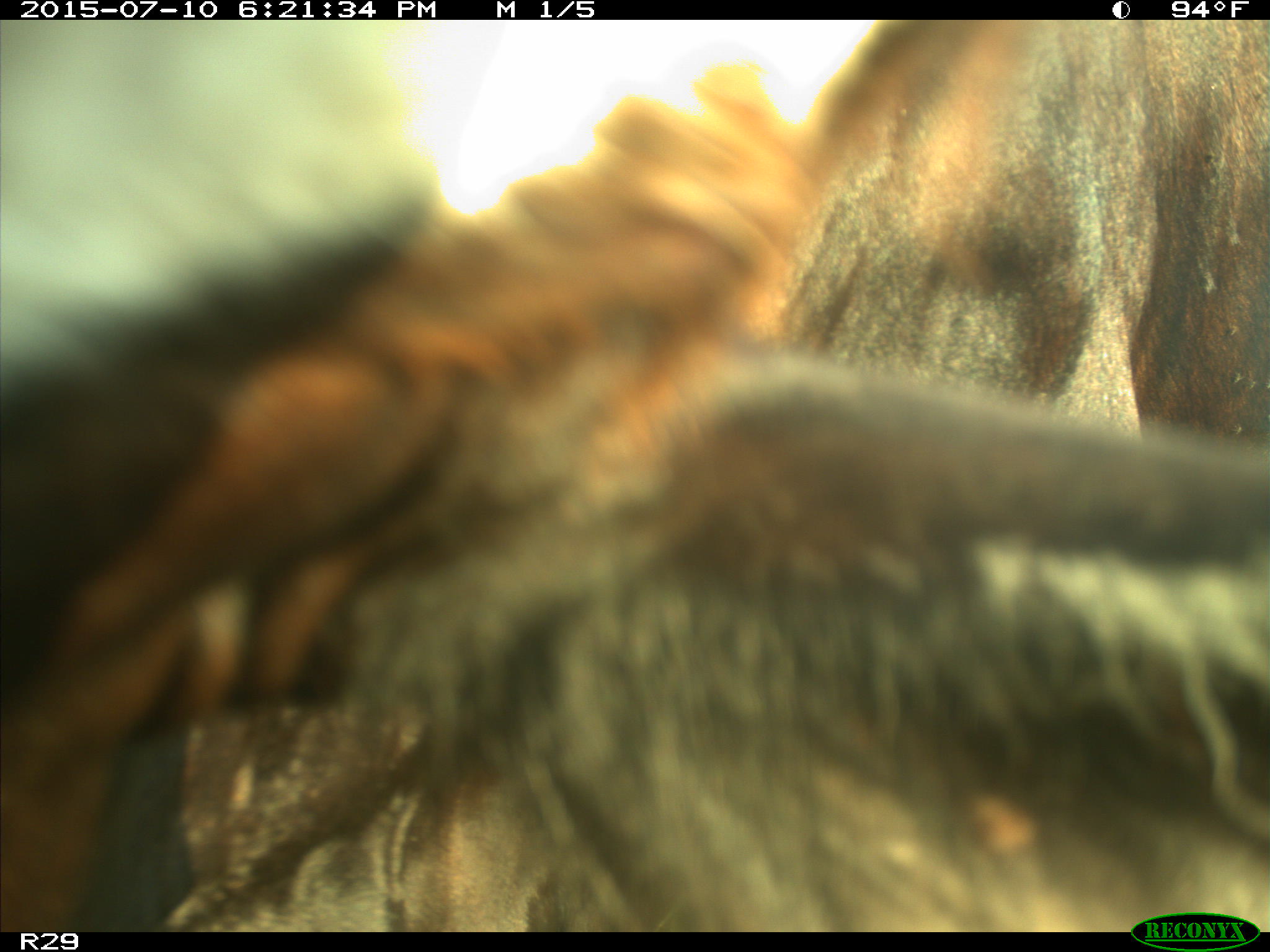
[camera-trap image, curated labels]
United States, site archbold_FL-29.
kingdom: Animalia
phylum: Chordata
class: Mammalia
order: Artiodactyla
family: Bovidae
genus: Bos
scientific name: Bos taurus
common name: domestic cow